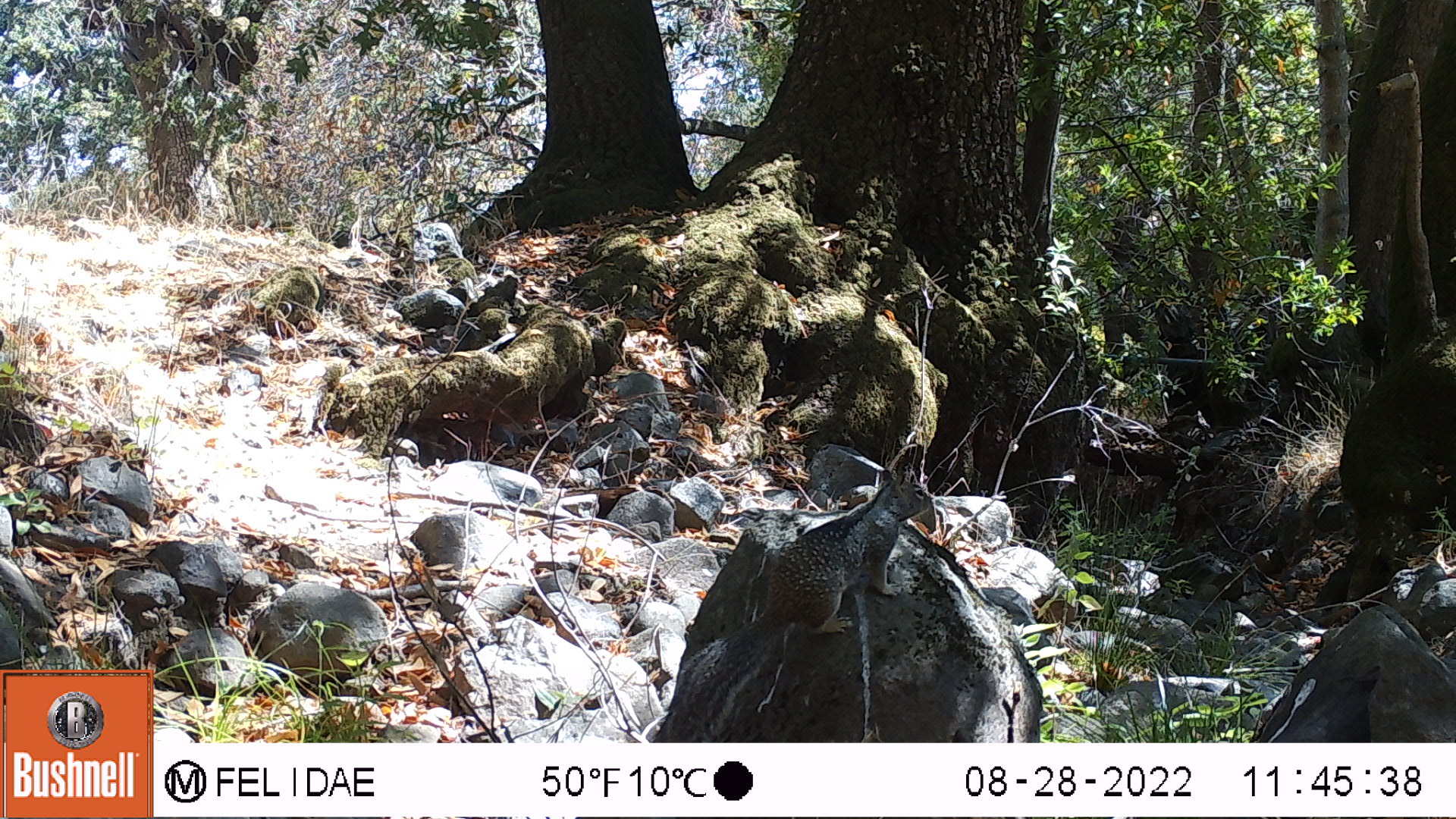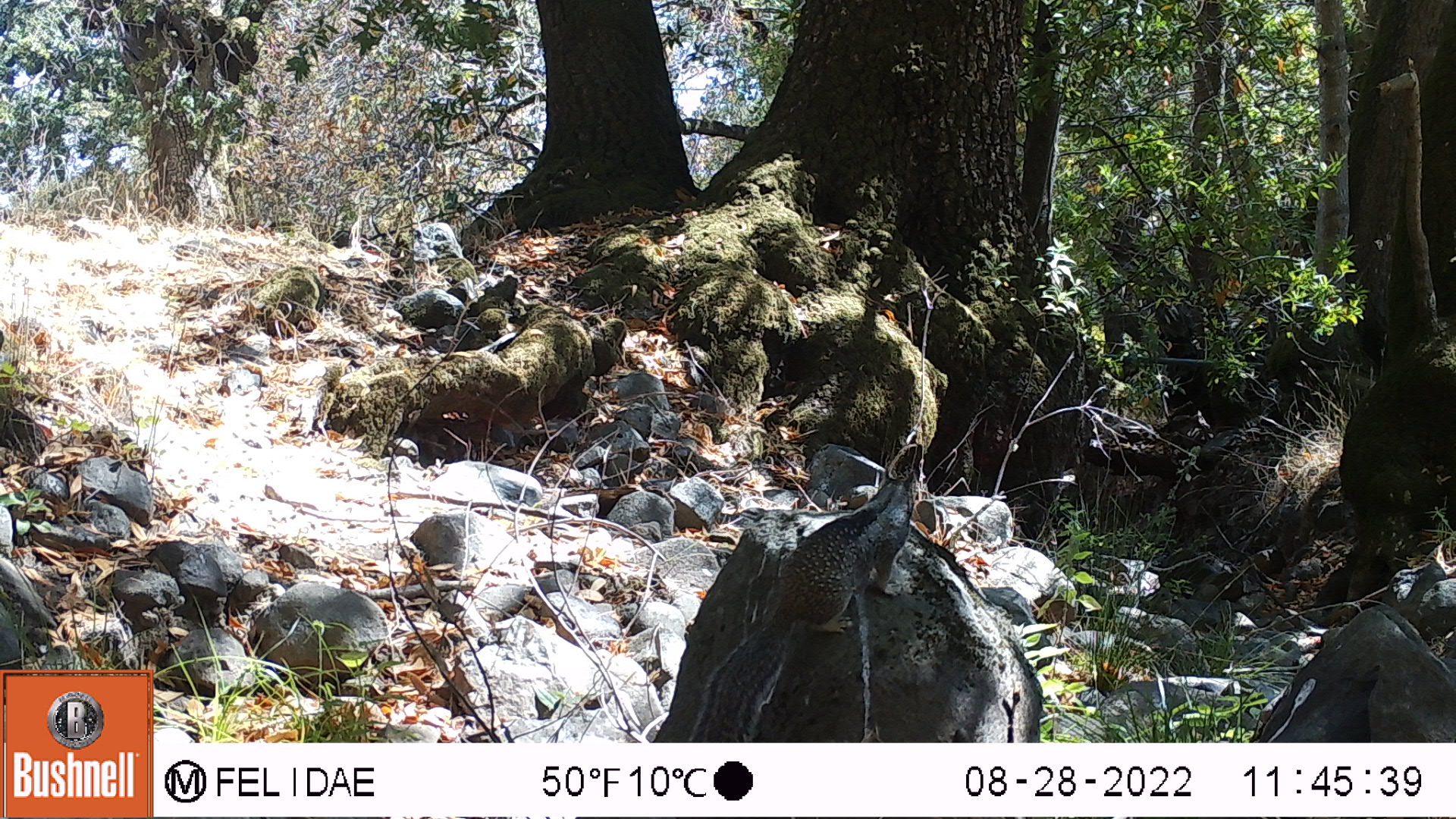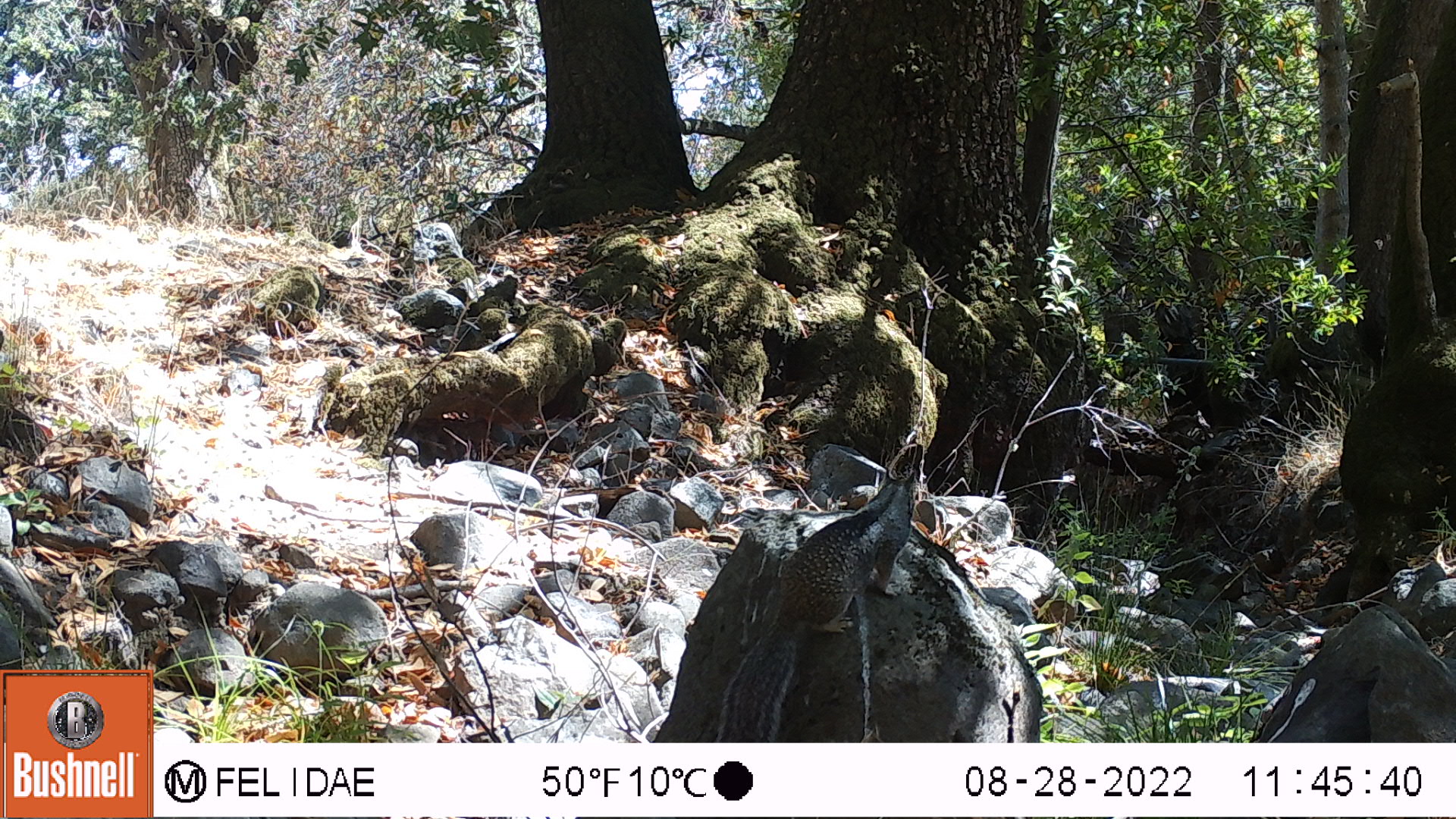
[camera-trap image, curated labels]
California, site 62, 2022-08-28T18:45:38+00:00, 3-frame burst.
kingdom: Animalia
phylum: Chordata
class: Mammalia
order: Rodentia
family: Sciuridae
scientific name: Sciuridae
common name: squirrel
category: unknown squirrel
Unknown squirrel (squirrel) (Sciuridae).